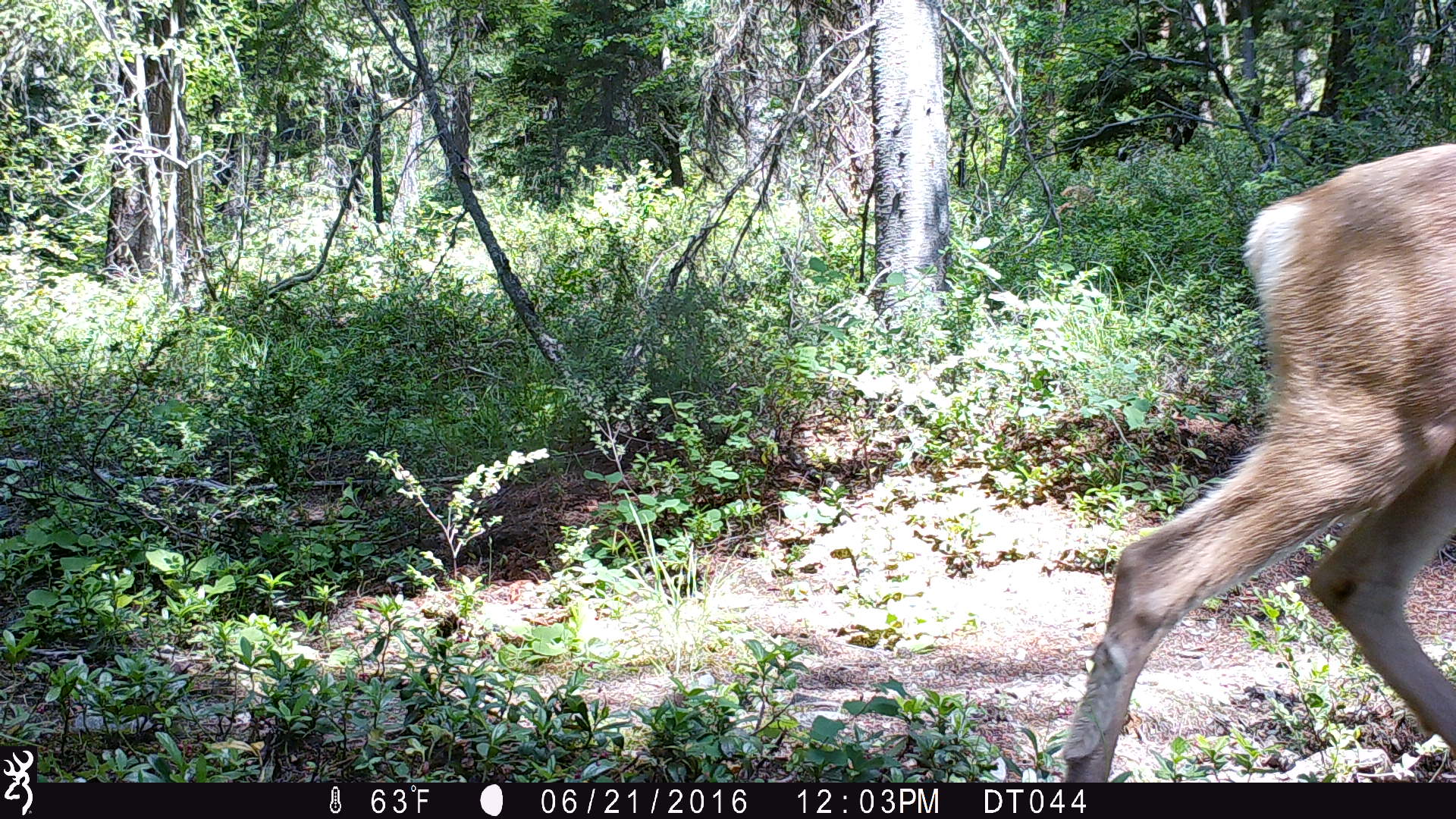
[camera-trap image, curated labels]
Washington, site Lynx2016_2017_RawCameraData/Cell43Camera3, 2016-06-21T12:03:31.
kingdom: Animalia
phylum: Chordata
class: Mammalia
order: Artiodactyla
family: Cervidae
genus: Odocoileus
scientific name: Odocoileus hemionus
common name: mule deer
Odocoileus hemionus (mule deer). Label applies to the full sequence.